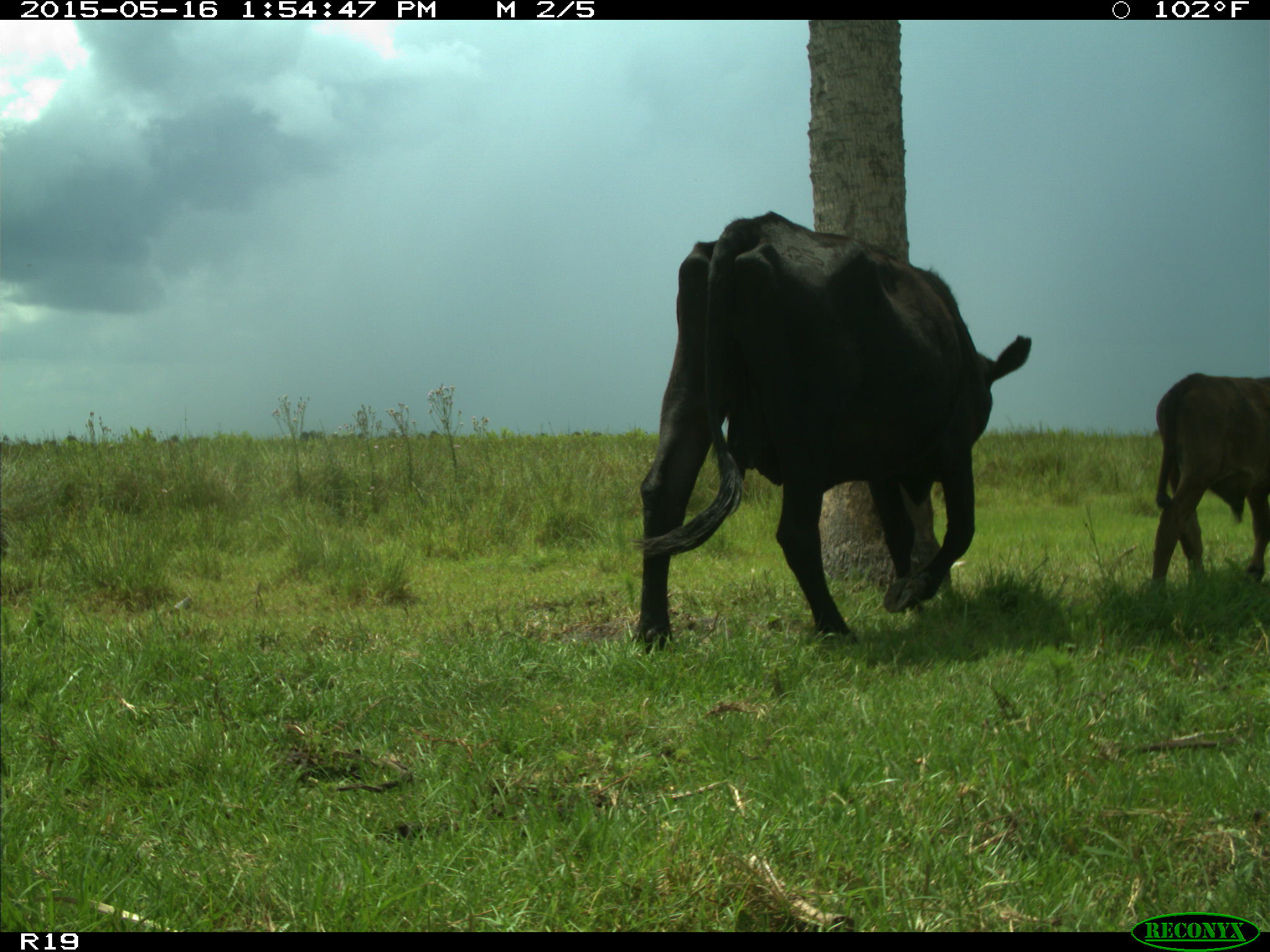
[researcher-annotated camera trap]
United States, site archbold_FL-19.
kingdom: Animalia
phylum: Chordata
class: Mammalia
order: Artiodactyla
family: Bovidae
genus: Bos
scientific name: Bos taurus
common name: domestic cow